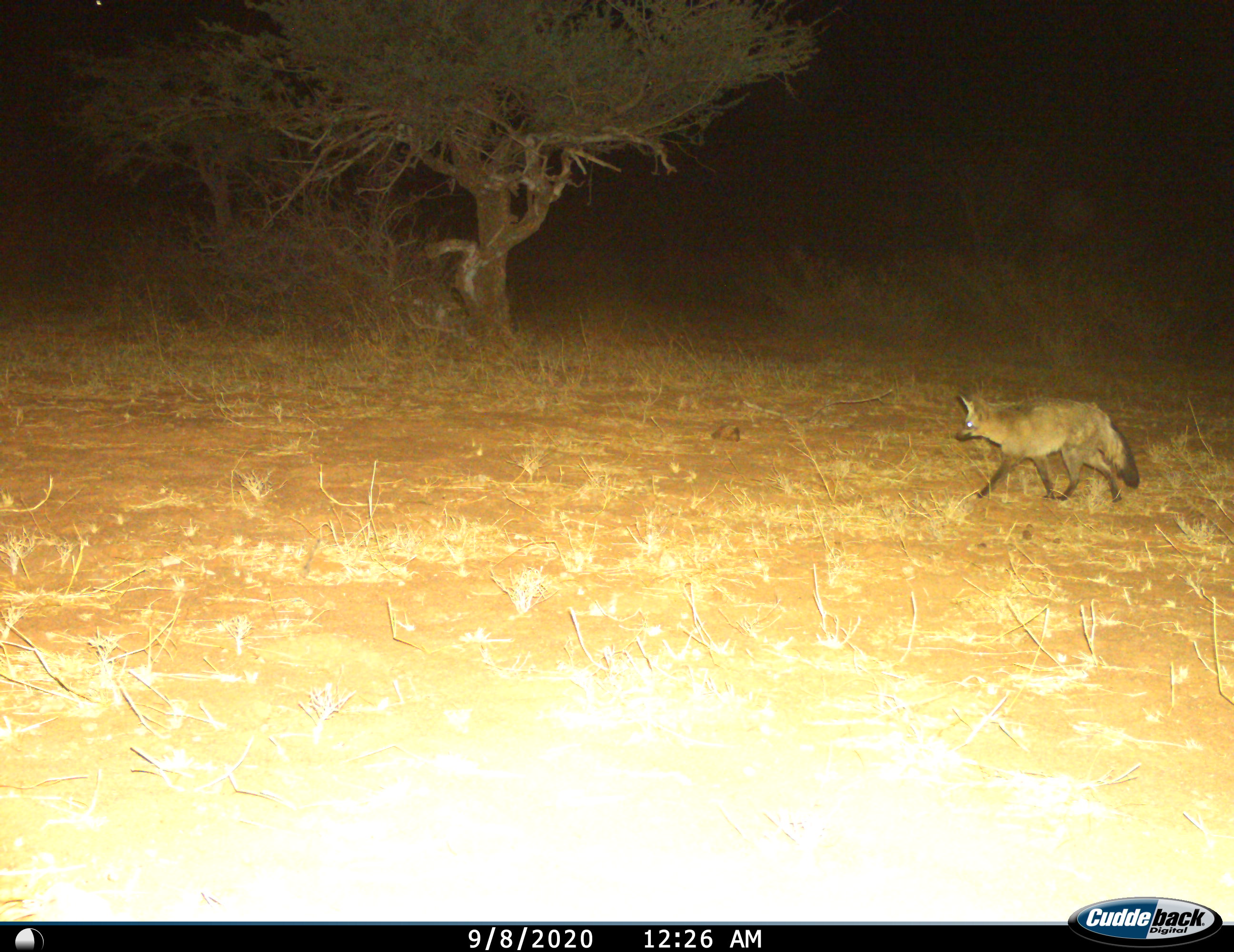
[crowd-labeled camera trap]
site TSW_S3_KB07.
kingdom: Animalia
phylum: Chordata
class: Mammalia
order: Carnivora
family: Canidae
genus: Otocyon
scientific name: Otocyon megalotis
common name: bat-eared fox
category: foxbateared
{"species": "foxbateared (bat-eared fox) (Otocyon megalotis)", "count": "1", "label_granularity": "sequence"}